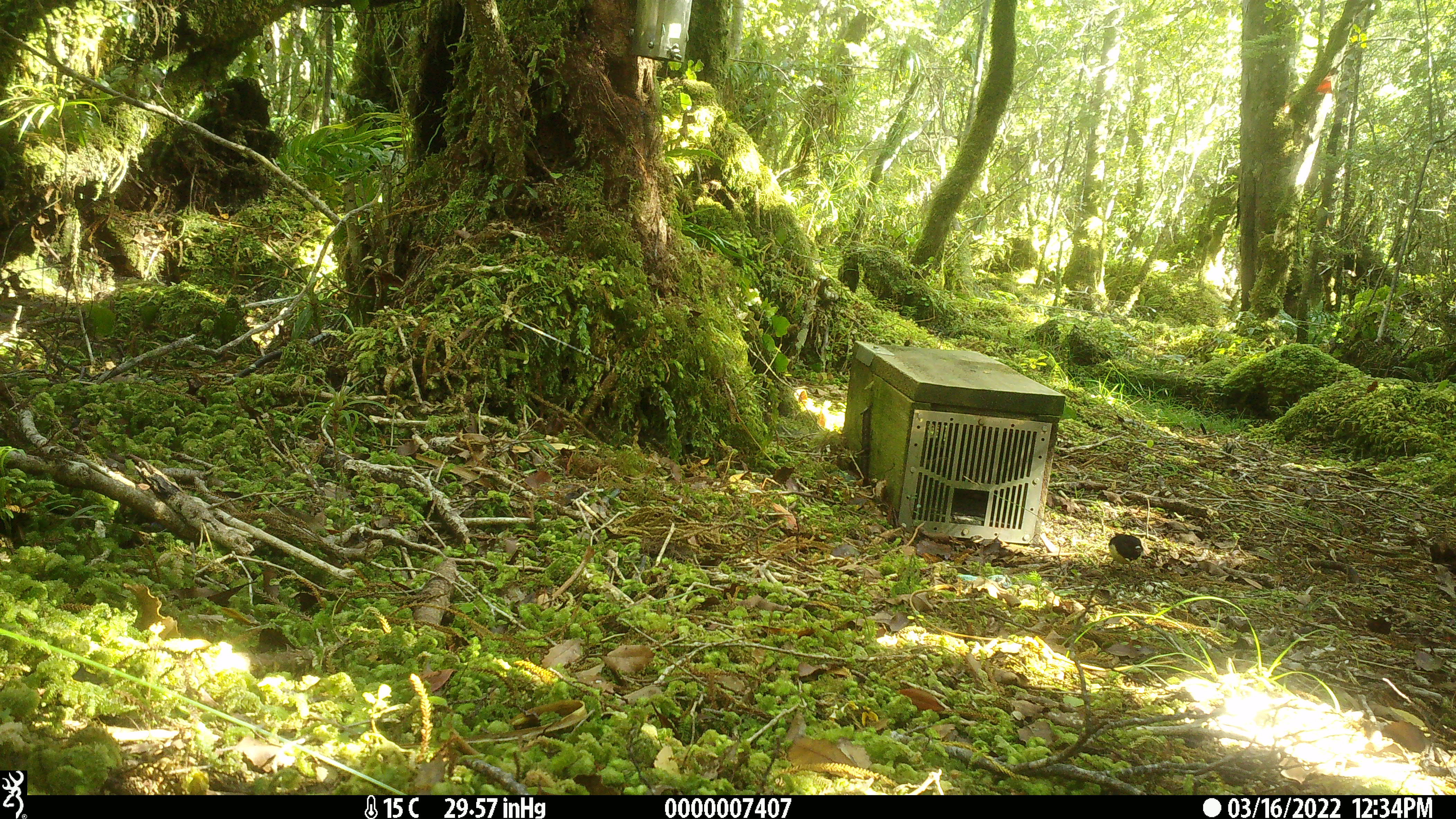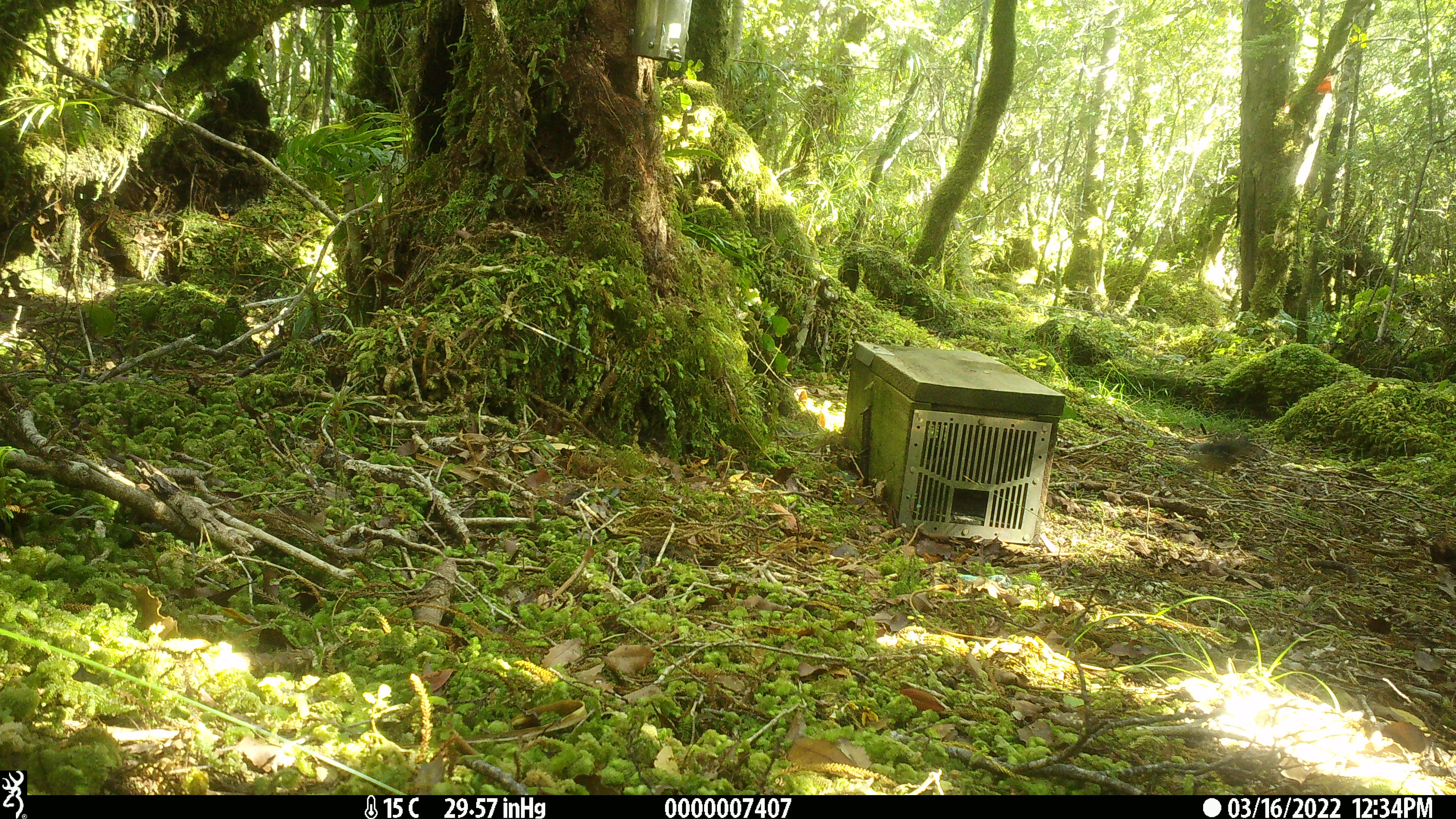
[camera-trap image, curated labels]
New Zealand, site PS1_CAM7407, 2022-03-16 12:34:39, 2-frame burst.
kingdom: Animalia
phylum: Chordata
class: Aves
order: Passeriformes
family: Petroicidae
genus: Petroica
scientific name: Petroica macrocephala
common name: tomtit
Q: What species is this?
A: Tomtit (Petroica macrocephala).